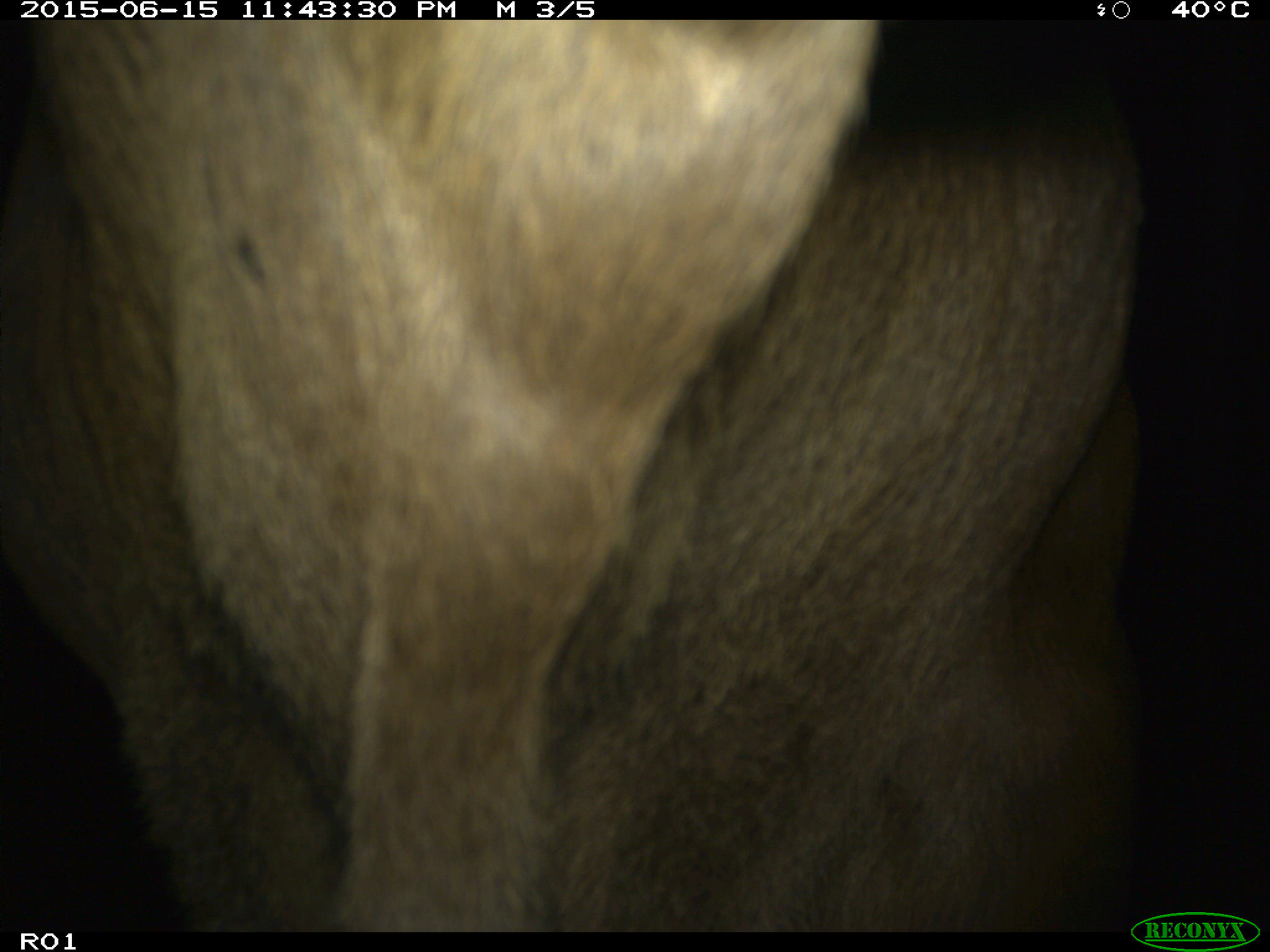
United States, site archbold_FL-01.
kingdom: Animalia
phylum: Chordata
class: Mammalia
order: Artiodactyla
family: Bovidae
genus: Bos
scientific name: Bos taurus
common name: domestic cow